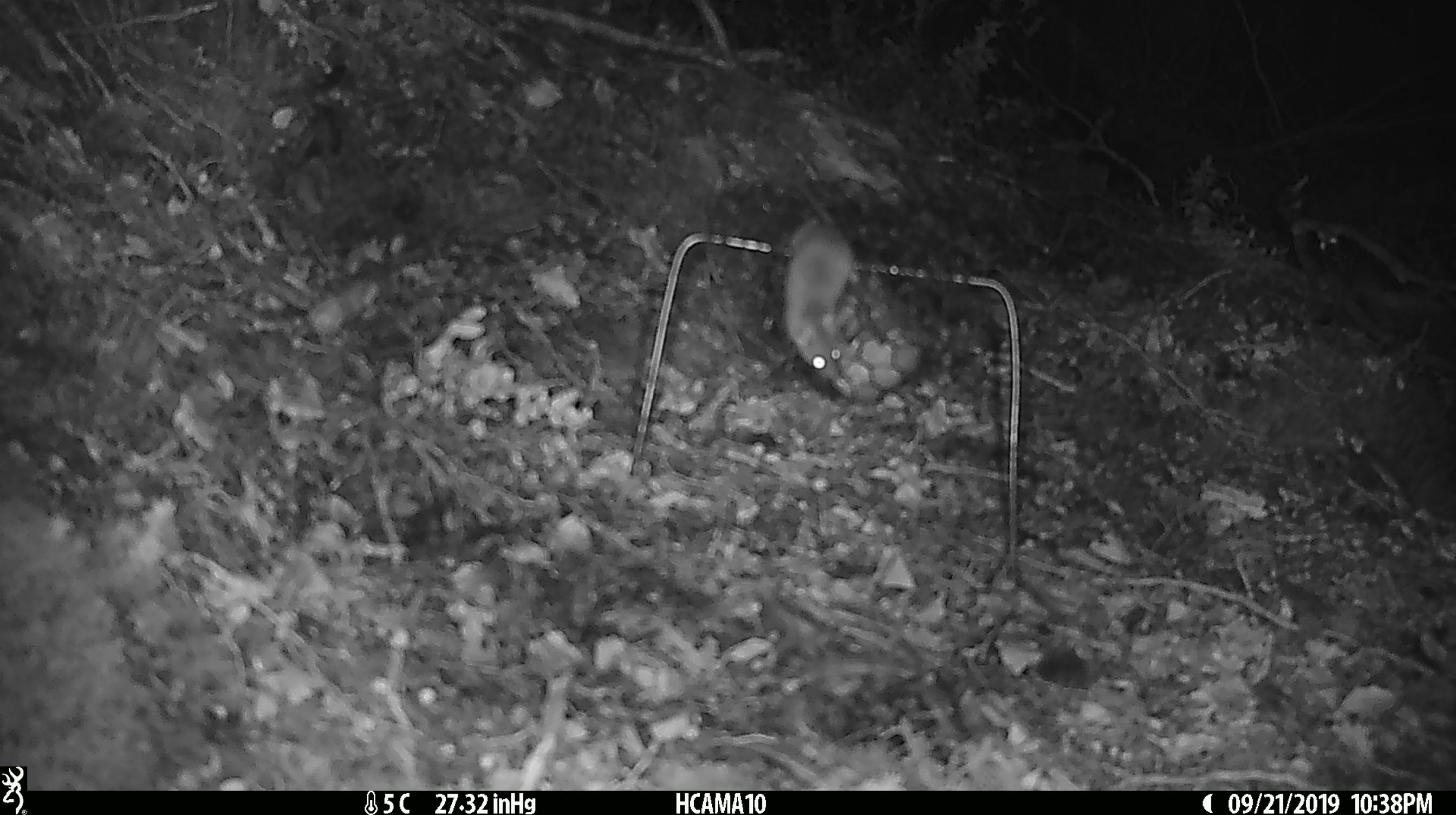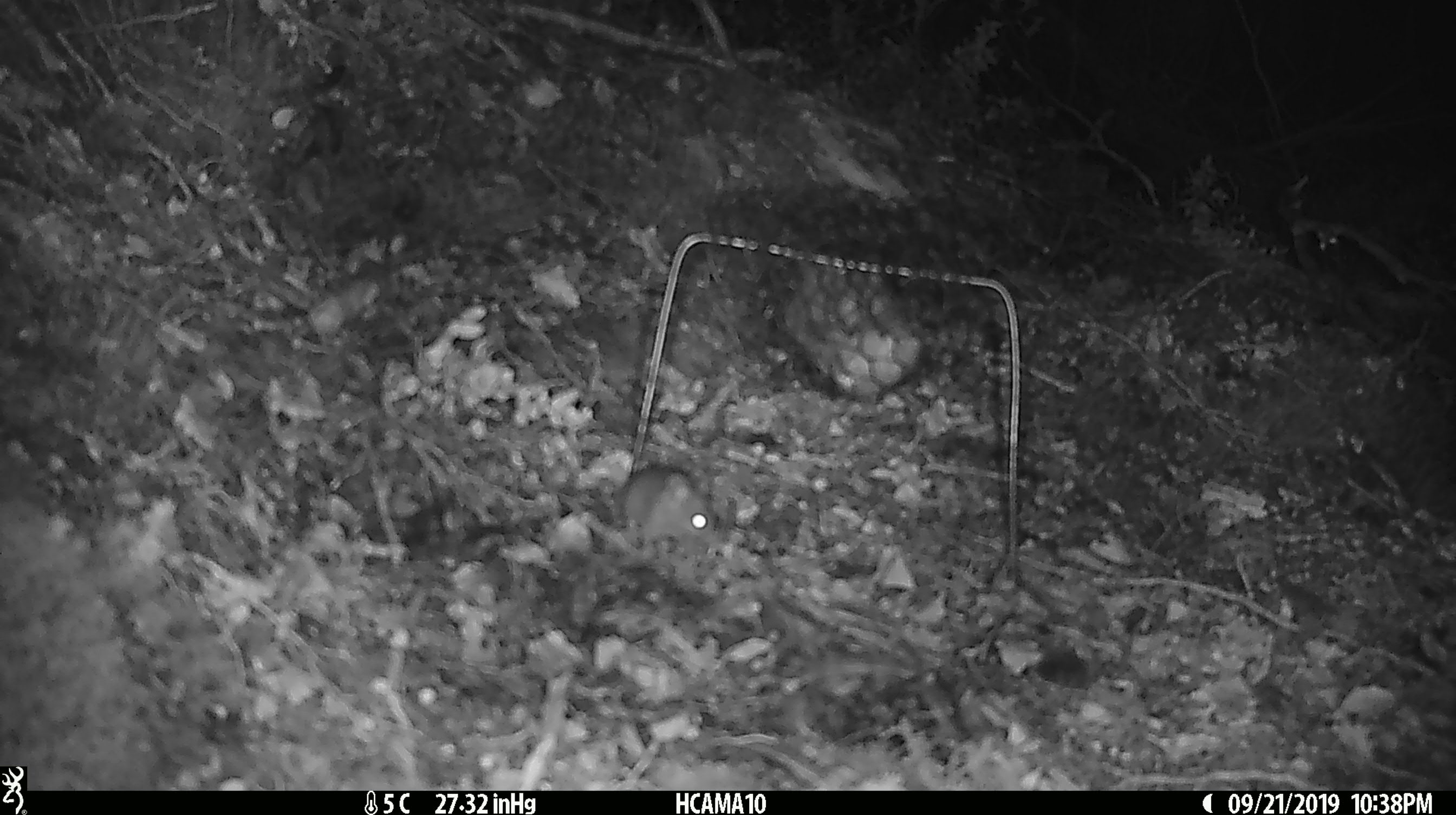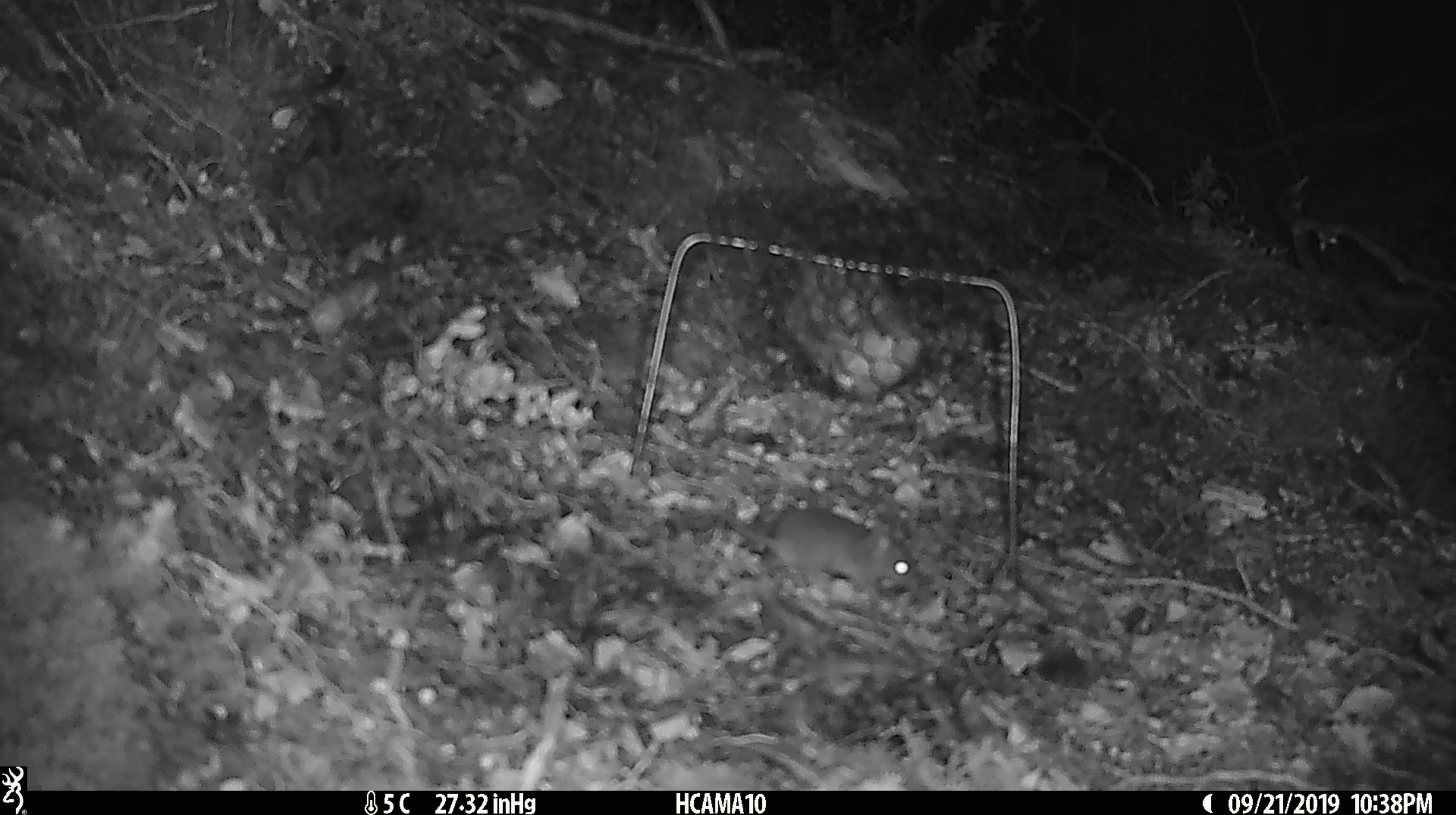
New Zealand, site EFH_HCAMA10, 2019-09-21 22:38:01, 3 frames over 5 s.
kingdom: Animalia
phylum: Chordata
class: Mammalia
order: Rodentia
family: Muridae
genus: Mus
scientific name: Mus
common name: mouse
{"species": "mouse (Mus)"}